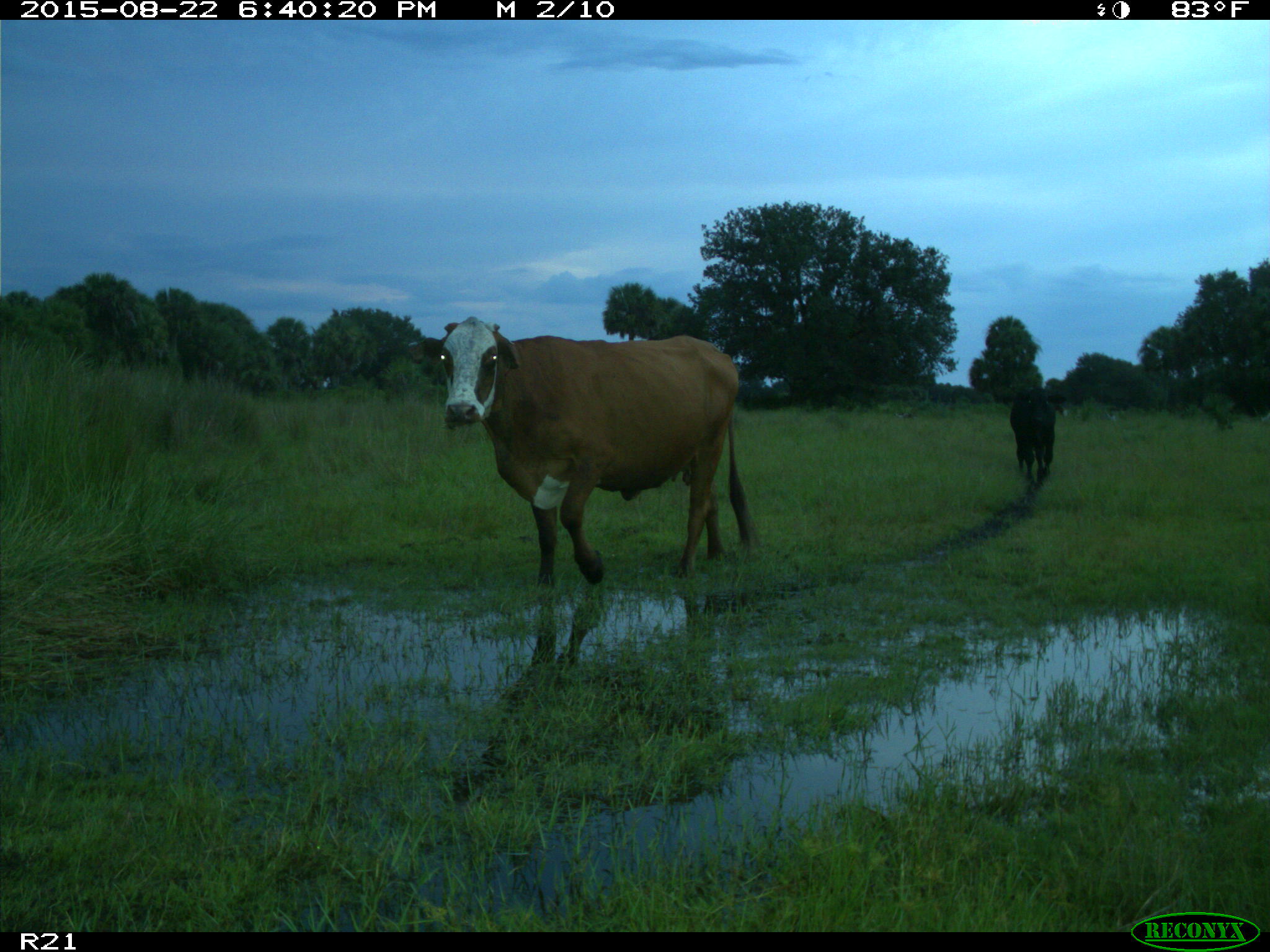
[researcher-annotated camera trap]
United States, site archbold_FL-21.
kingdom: Animalia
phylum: Chordata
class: Mammalia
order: Artiodactyla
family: Bovidae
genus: Bos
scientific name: Bos taurus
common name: domestic cow